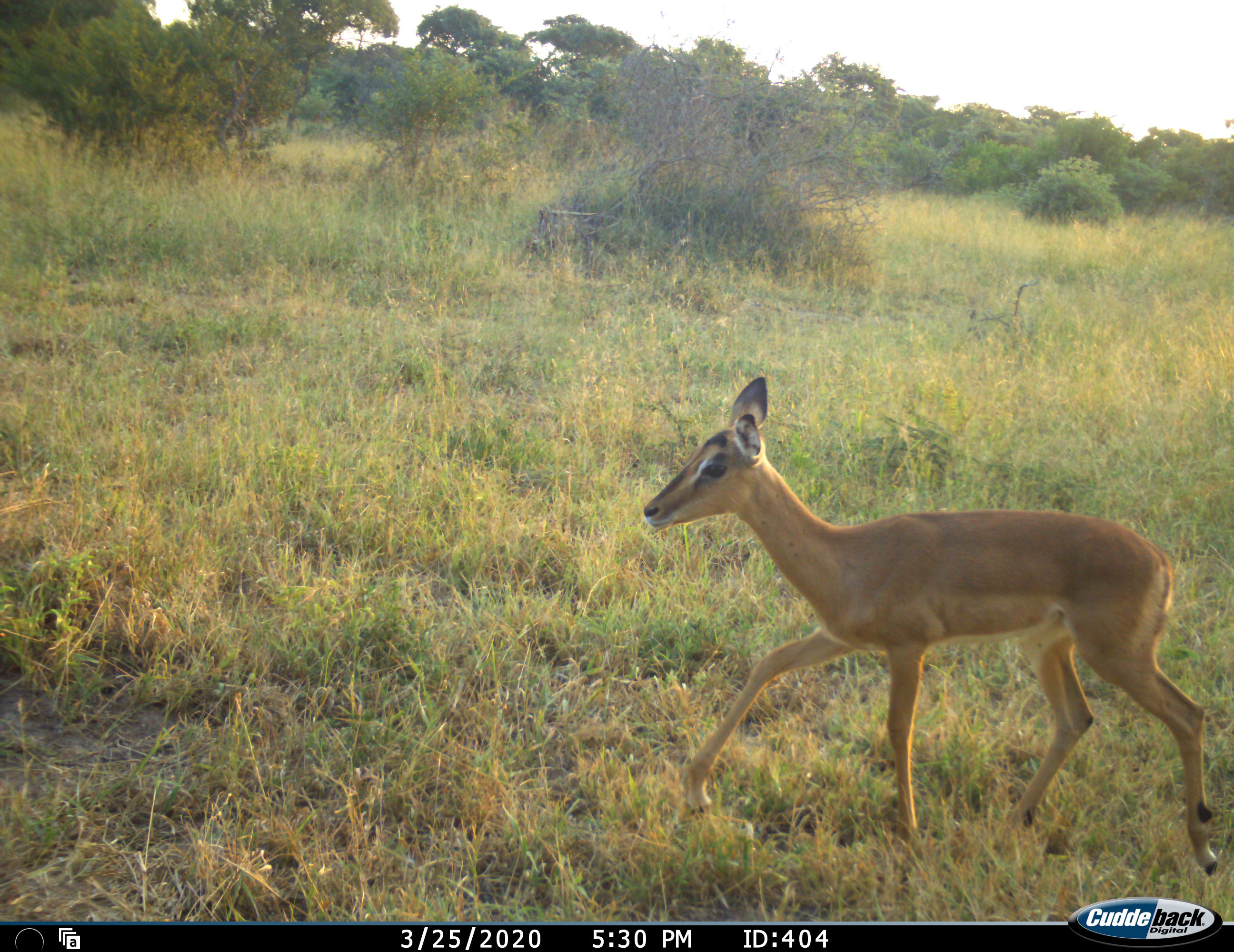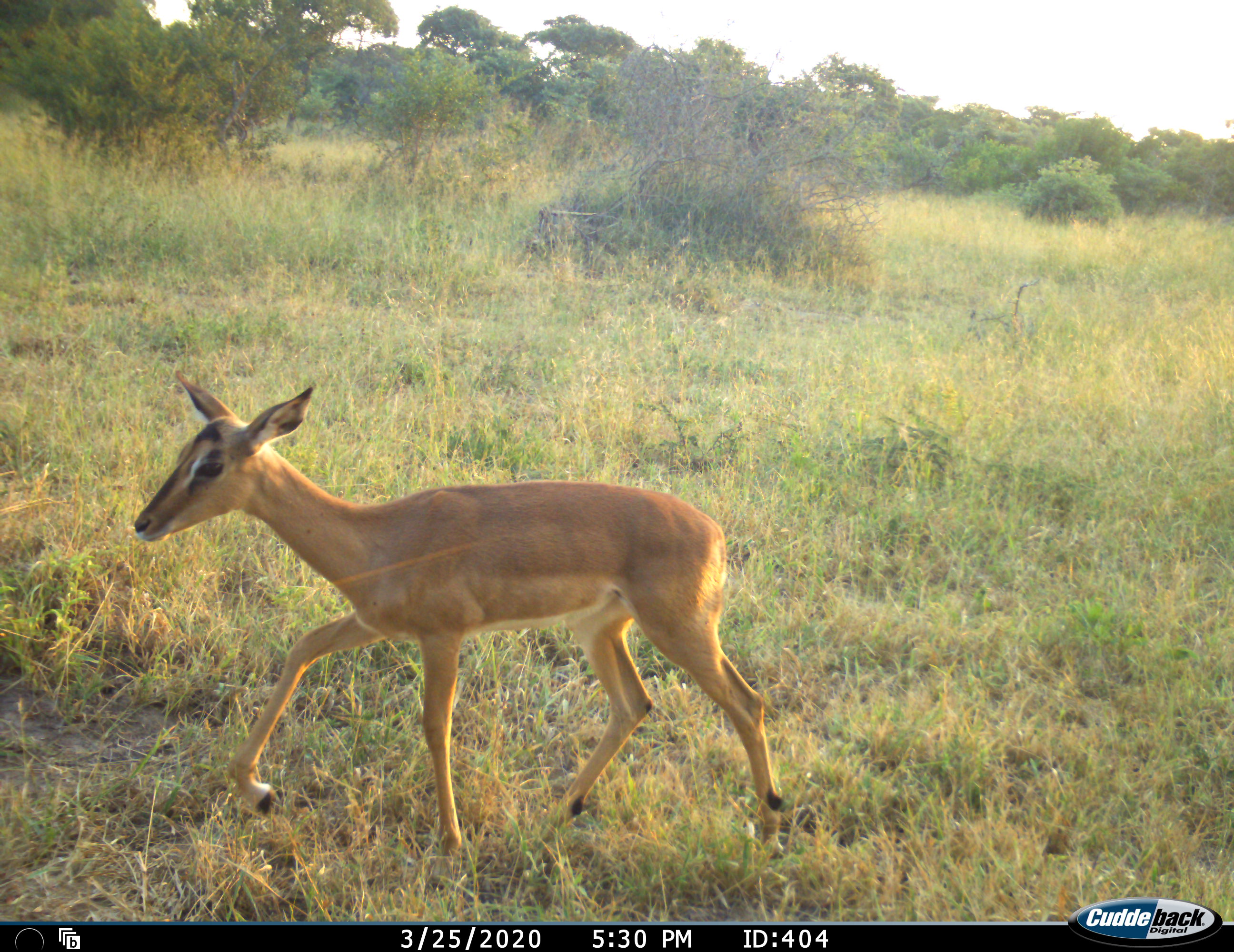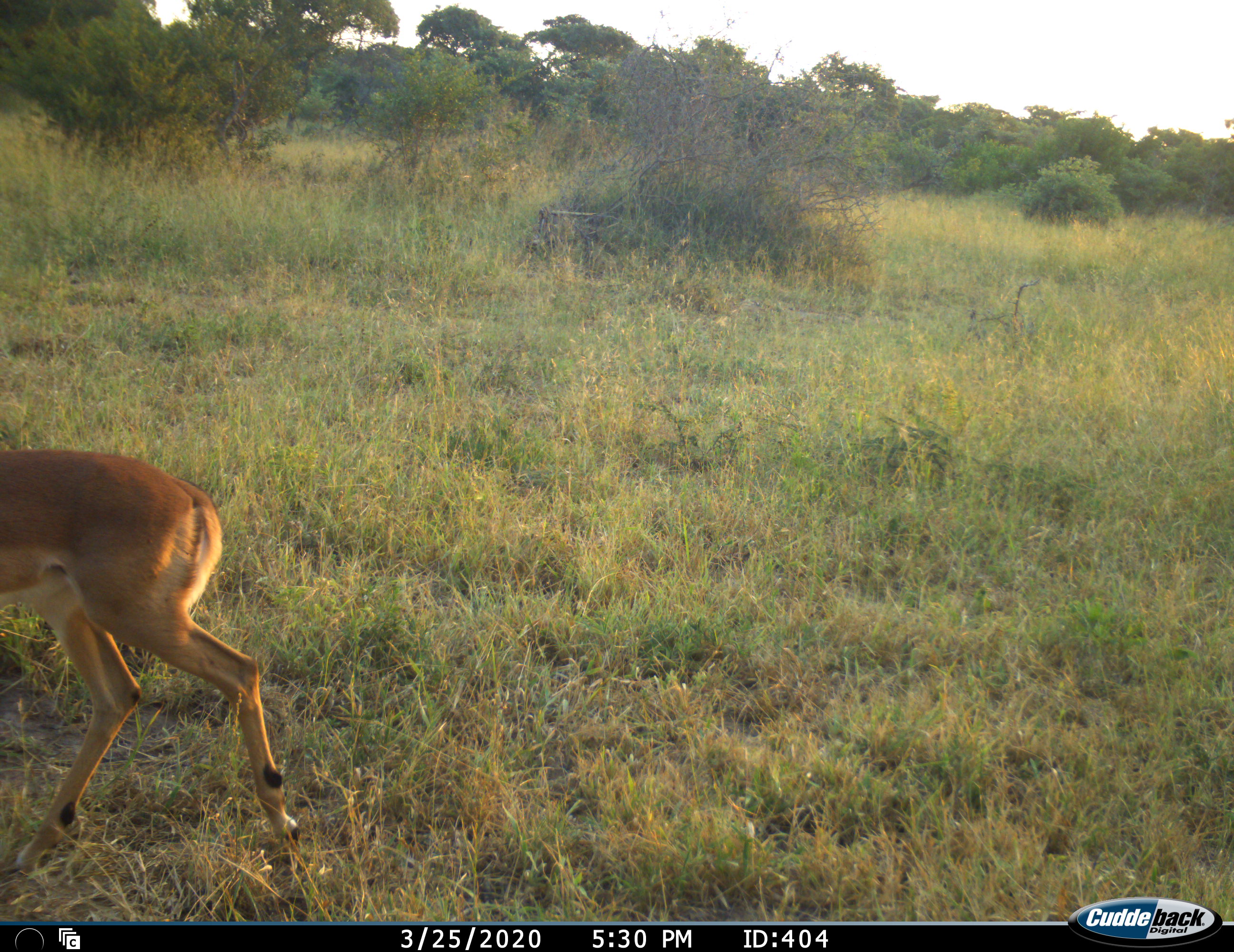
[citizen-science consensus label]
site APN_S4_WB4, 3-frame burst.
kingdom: Animalia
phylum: Chordata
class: Mammalia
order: Artiodactyla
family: Bovidae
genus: Aepyceros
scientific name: Aepyceros melampus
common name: impala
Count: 1.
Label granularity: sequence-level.